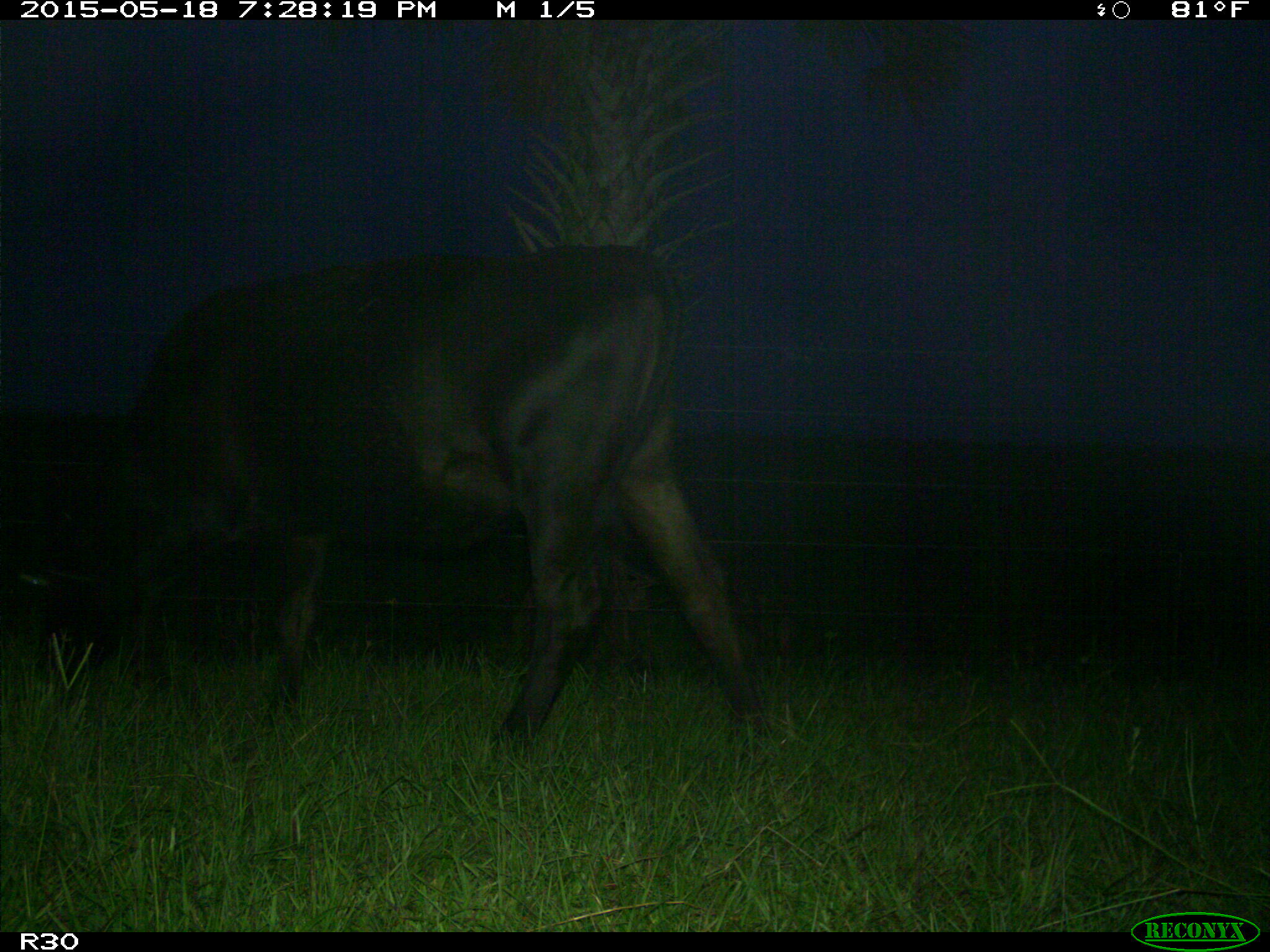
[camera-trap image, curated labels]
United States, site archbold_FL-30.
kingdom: Animalia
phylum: Chordata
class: Mammalia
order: Artiodactyla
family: Bovidae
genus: Bos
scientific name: Bos taurus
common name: domestic cow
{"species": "Bos taurus (domestic cow)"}